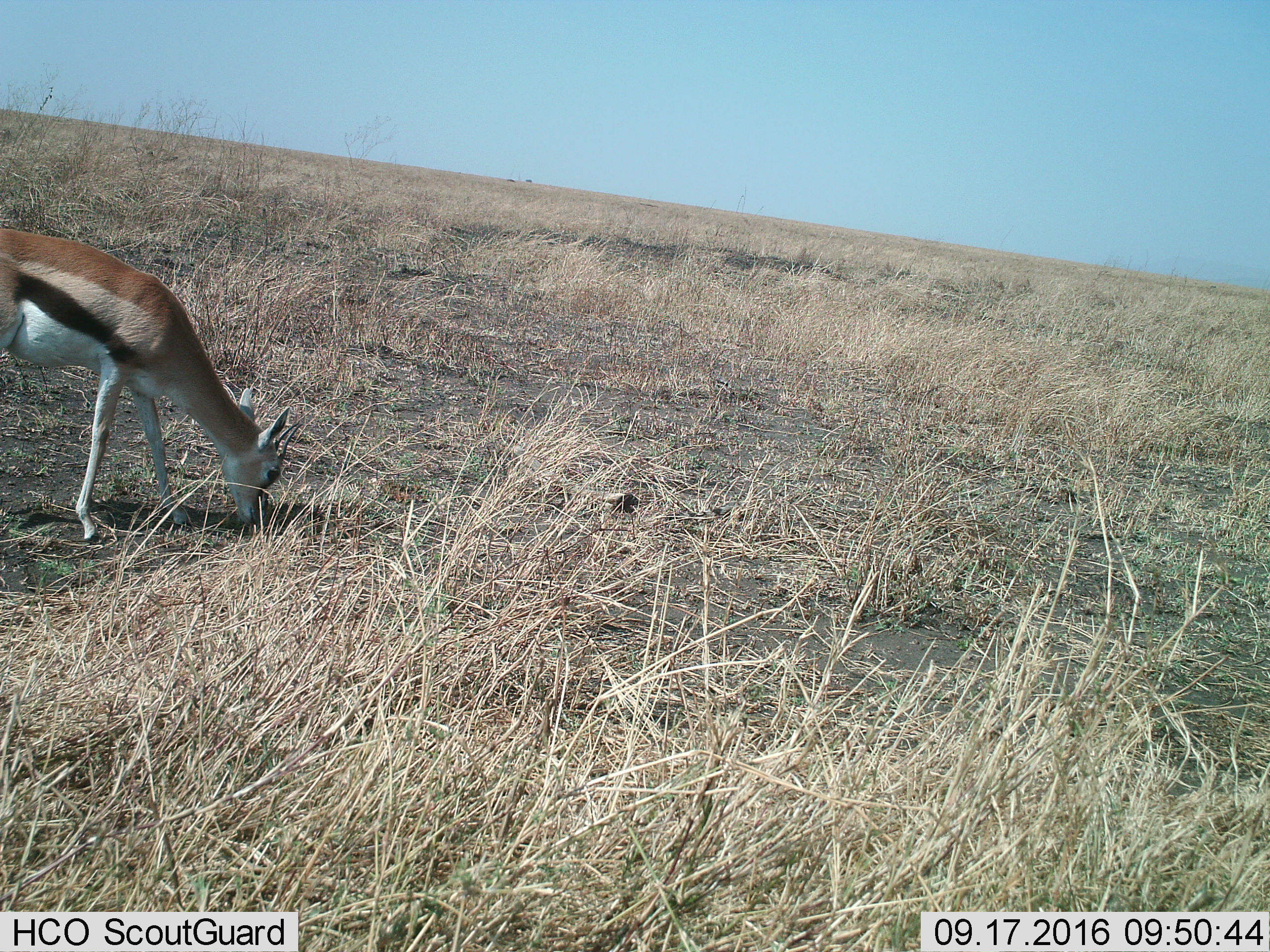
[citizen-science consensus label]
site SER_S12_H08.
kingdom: Animalia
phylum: Chordata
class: Mammalia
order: Artiodactyla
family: Bovidae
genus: Eudorcas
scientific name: Eudorcas thomsonii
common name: thomson's gazelle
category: gazellethomsons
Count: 1.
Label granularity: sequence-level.